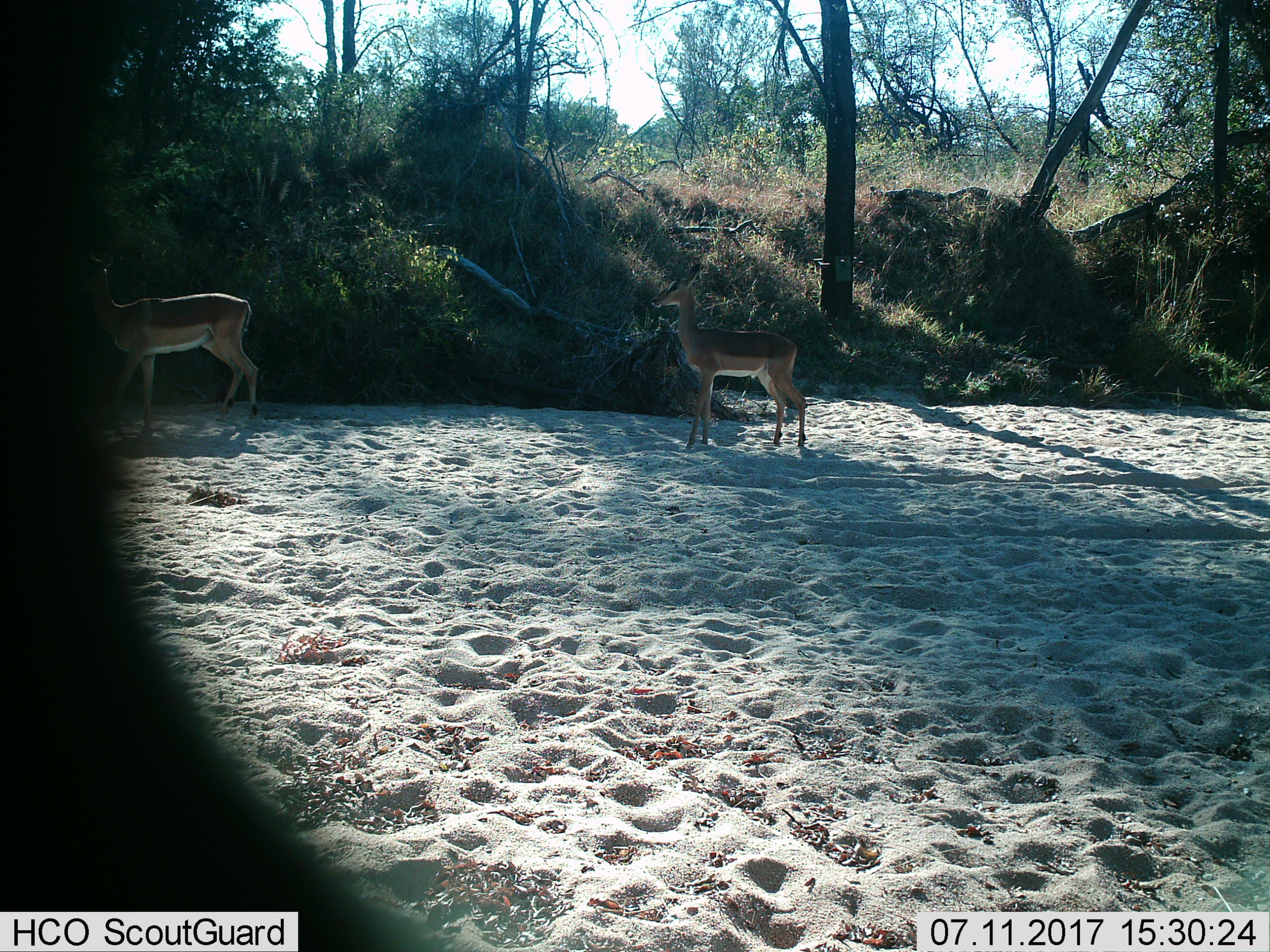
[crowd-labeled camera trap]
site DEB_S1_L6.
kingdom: Animalia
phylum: Chordata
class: Mammalia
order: Artiodactyla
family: Bovidae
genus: Aepyceros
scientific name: Aepyceros melampus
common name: impala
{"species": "impala (Aepyceros melampus)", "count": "2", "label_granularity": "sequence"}